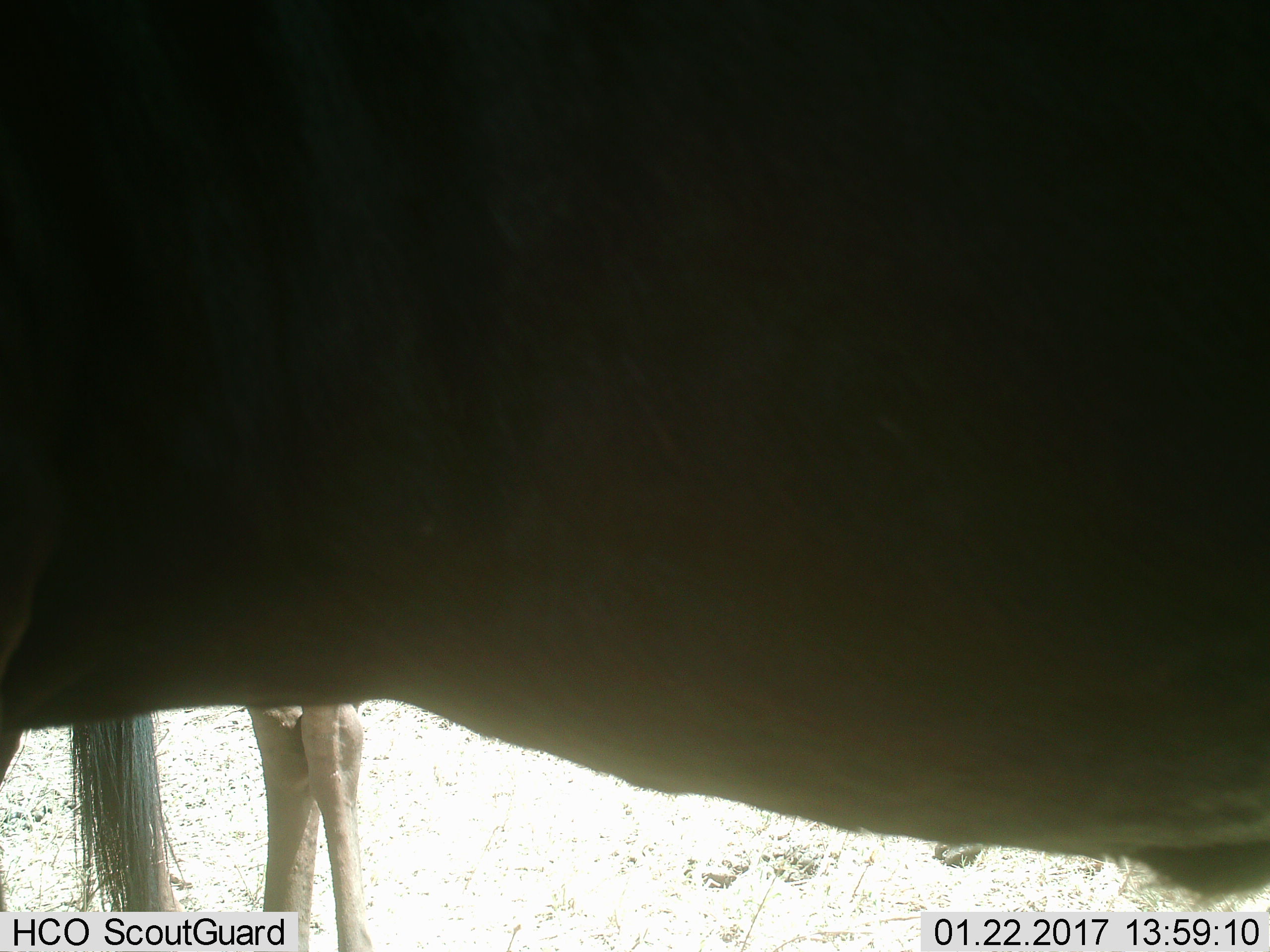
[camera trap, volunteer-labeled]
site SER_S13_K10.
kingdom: Animalia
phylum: Chordata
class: Mammalia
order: Artiodactyla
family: Bovidae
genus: Connochaetes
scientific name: Connochaetes taurinus taurinus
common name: blue wildebeest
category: wildebeestblue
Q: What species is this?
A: Wildebeestblue (blue wildebeest) (Connochaetes taurinus taurinus).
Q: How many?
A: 2.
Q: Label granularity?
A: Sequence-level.